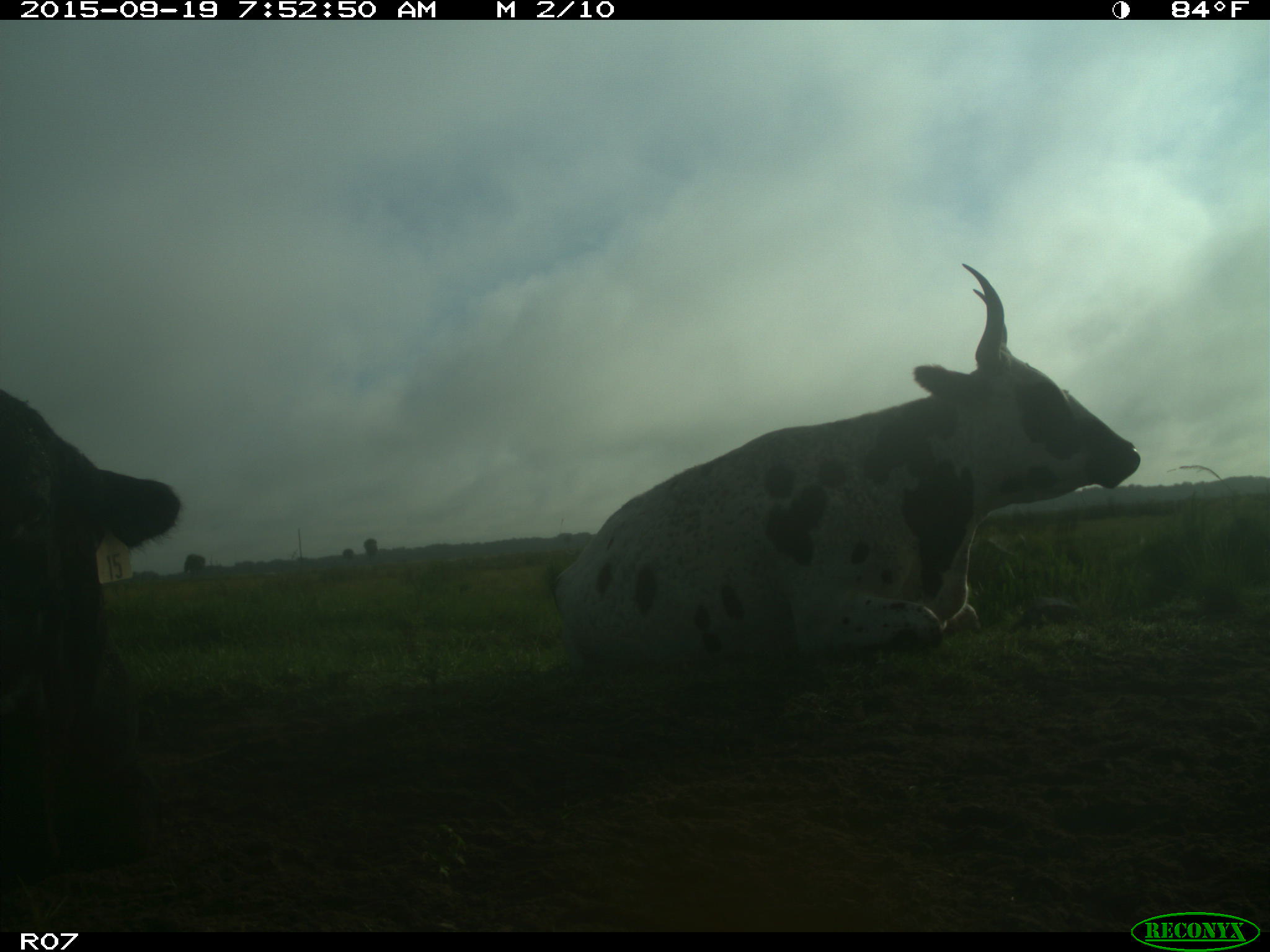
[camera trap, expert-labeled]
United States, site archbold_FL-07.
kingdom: Animalia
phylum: Chordata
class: Mammalia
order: Artiodactyla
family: Bovidae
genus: Bos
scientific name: Bos taurus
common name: domestic cow